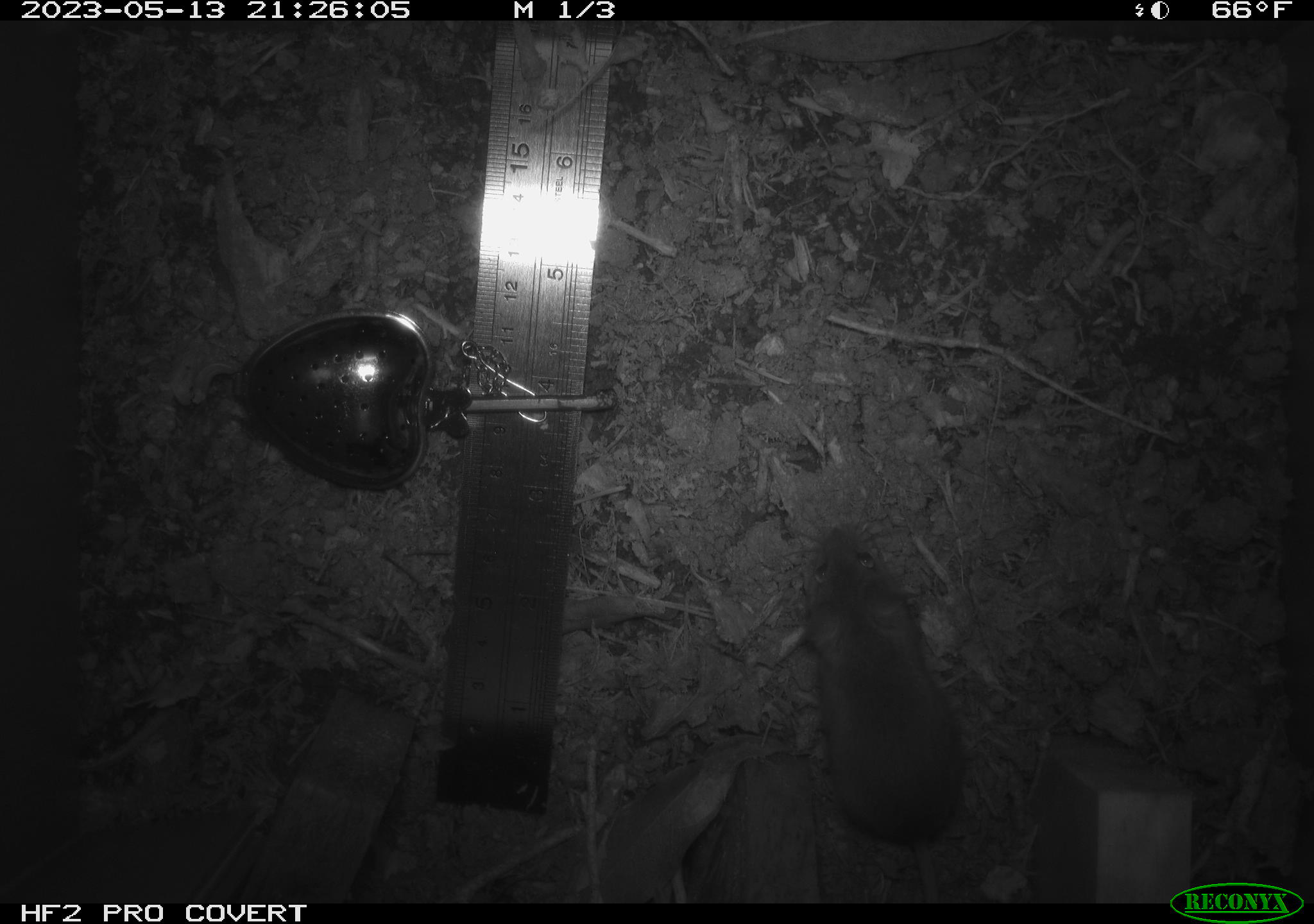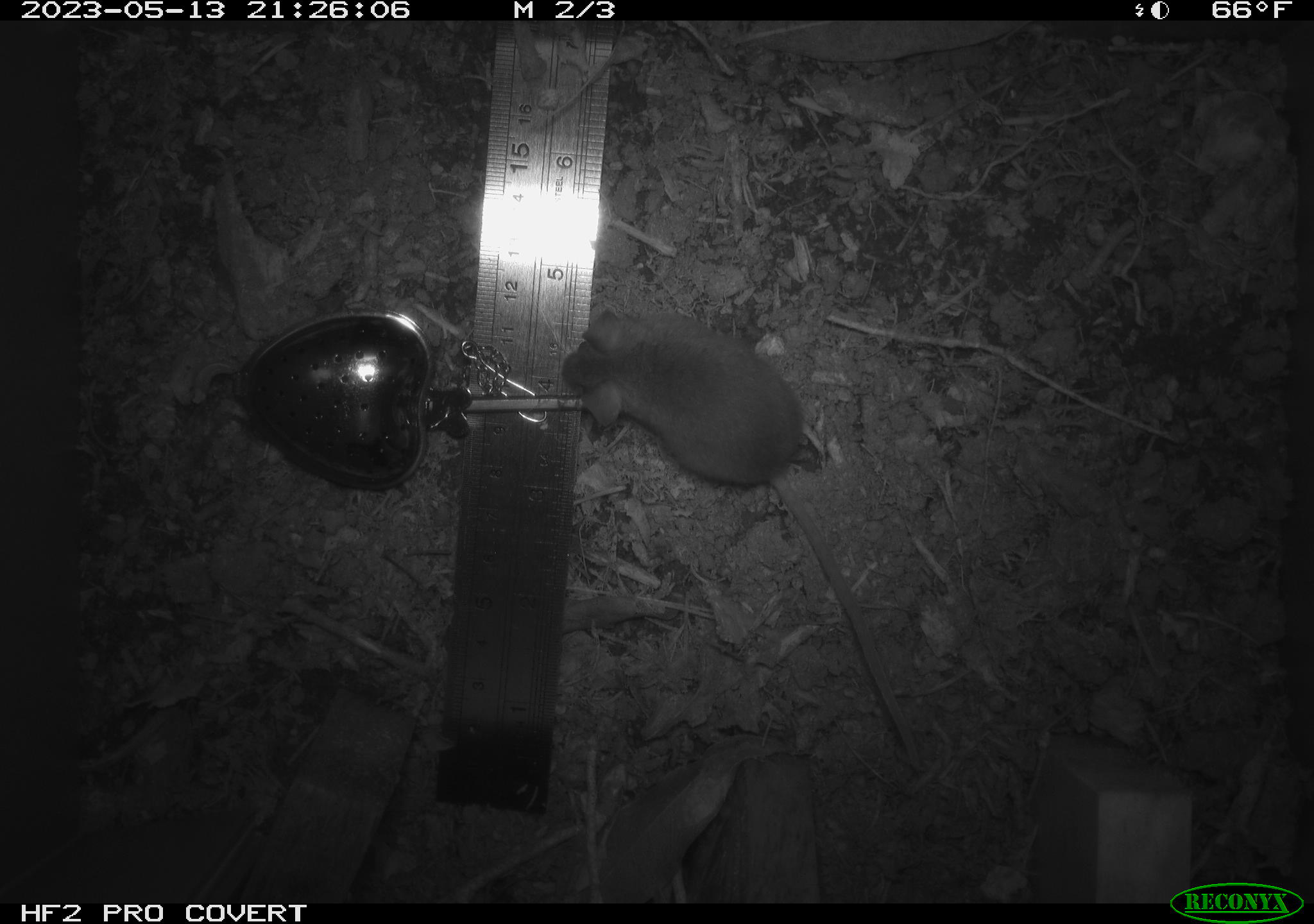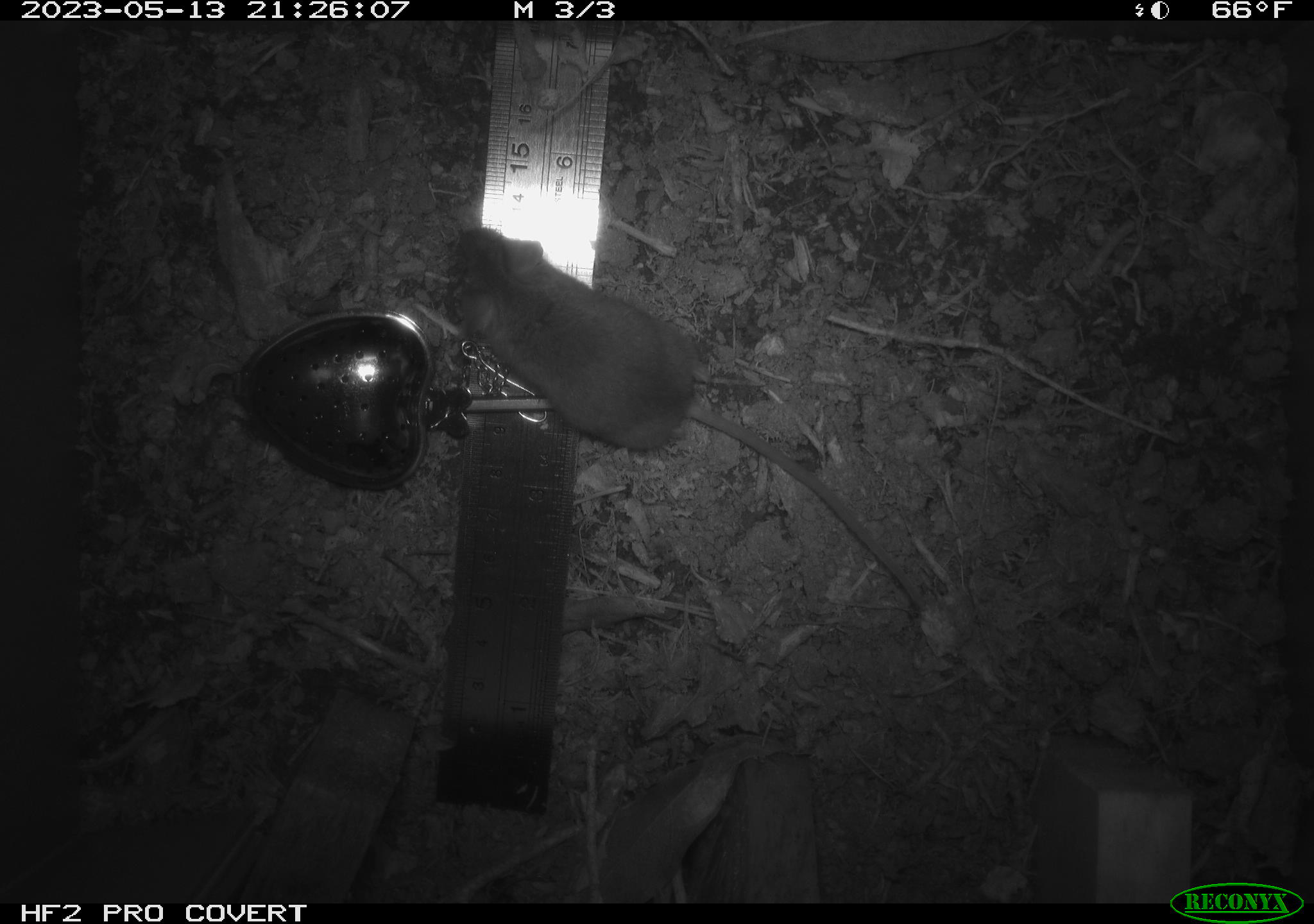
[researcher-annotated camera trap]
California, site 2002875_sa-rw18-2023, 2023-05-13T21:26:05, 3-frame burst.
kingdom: Animalia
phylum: Chordata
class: Mammalia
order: Rodentia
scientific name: Rodentia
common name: mouse species